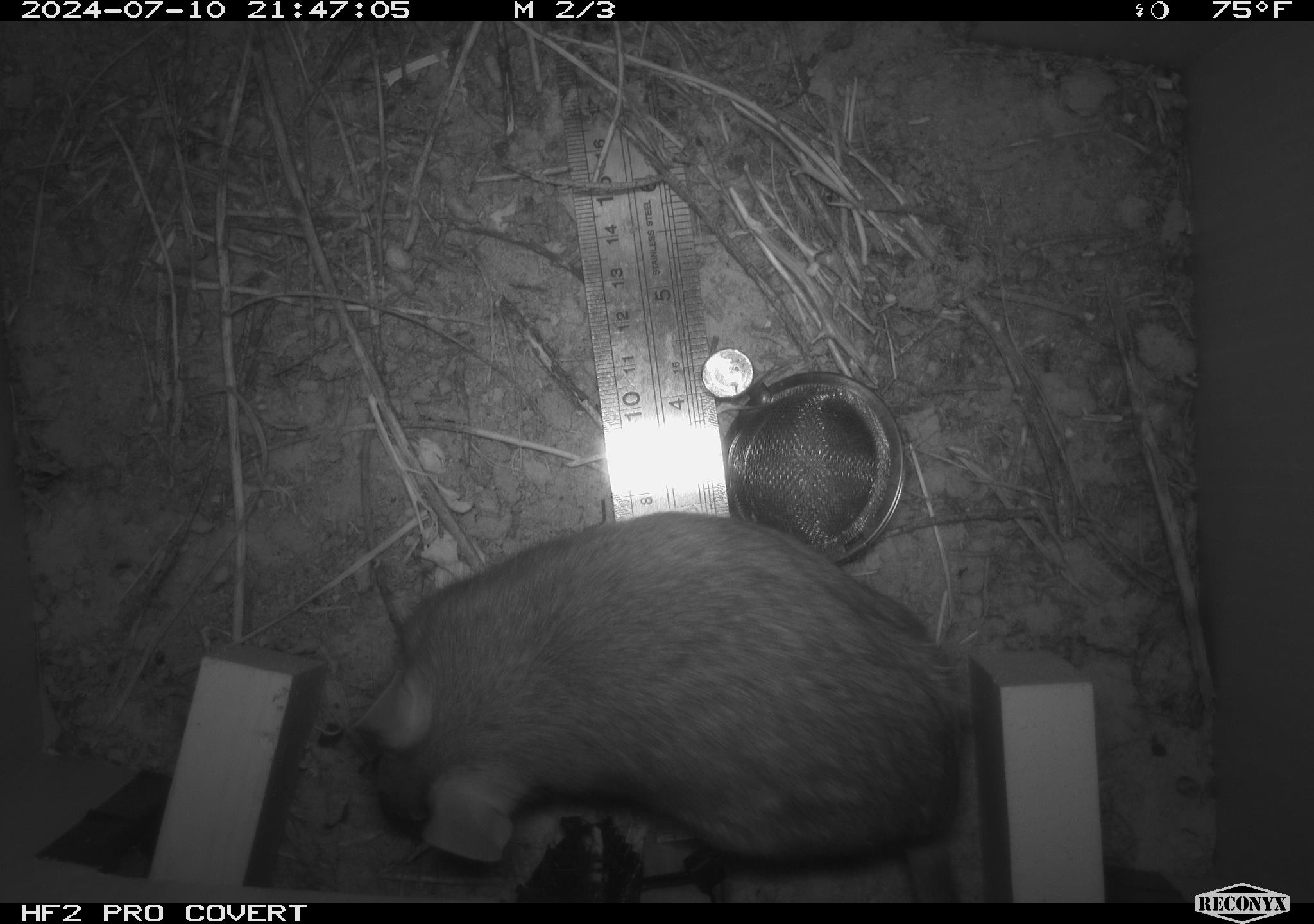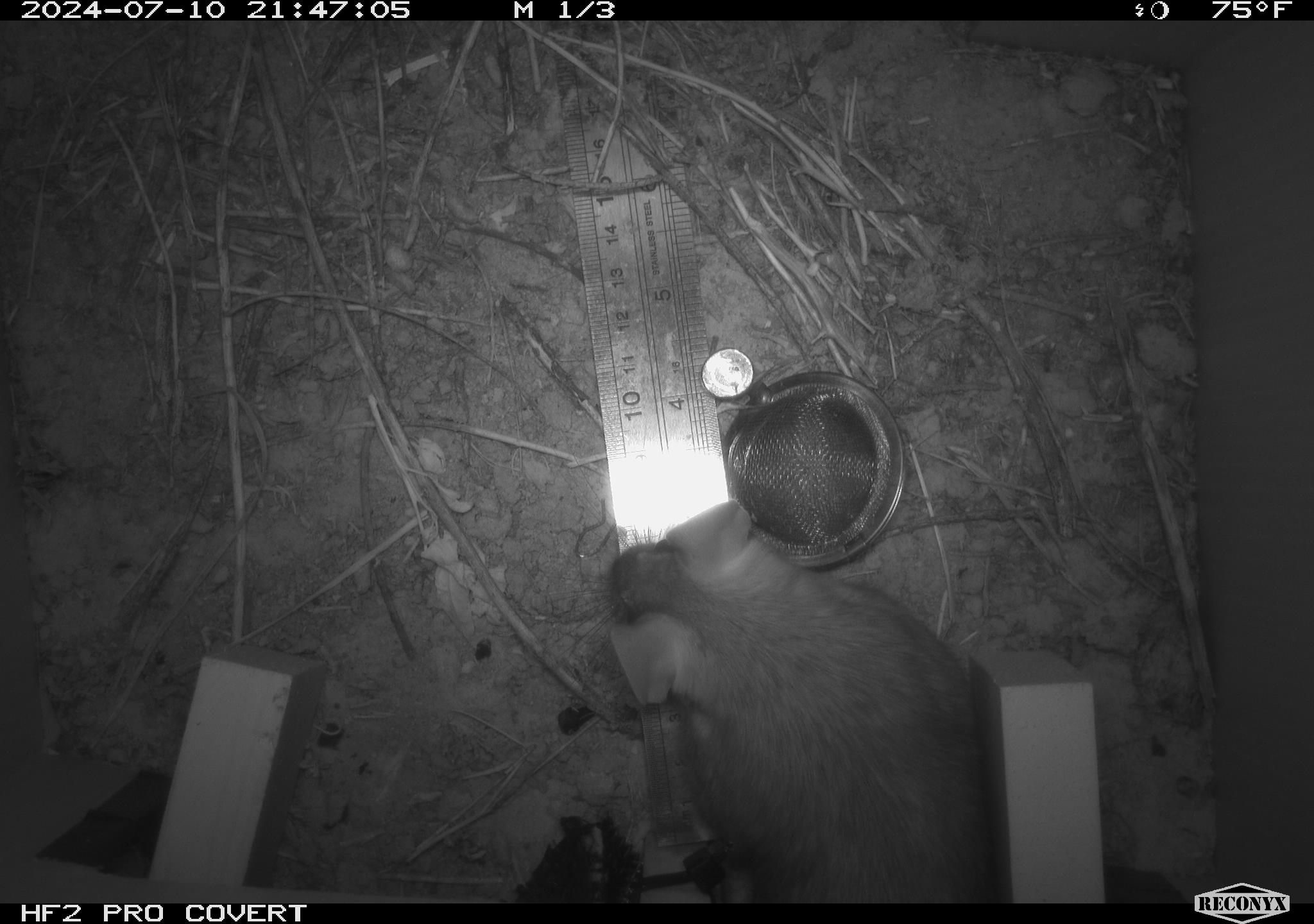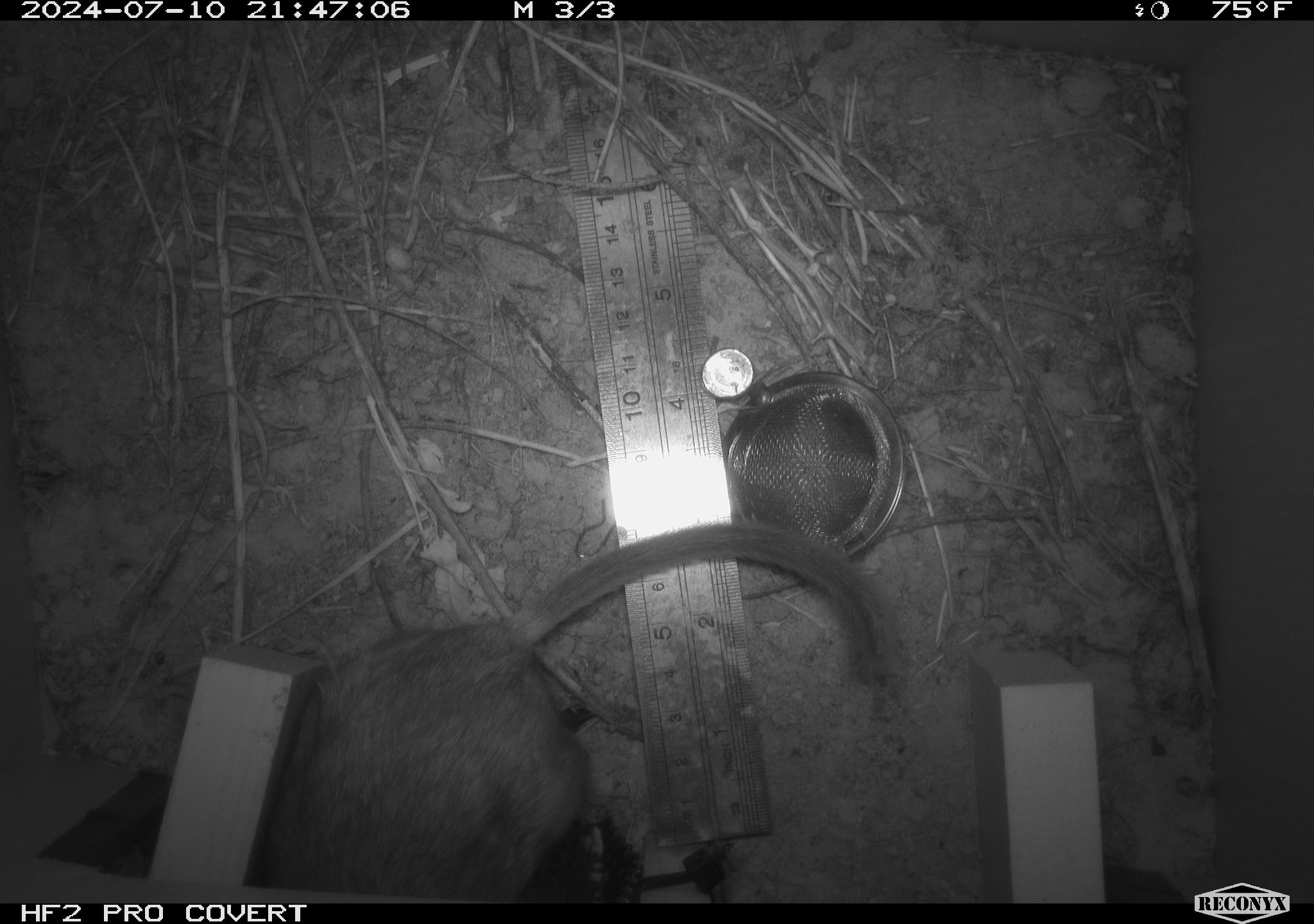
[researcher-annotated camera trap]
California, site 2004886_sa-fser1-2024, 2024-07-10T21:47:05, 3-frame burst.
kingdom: Animalia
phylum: Chordata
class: Mammalia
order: Rodentia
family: Cricetidae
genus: Neotoma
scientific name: Neotoma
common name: pack rat or woodrat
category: neotoma species